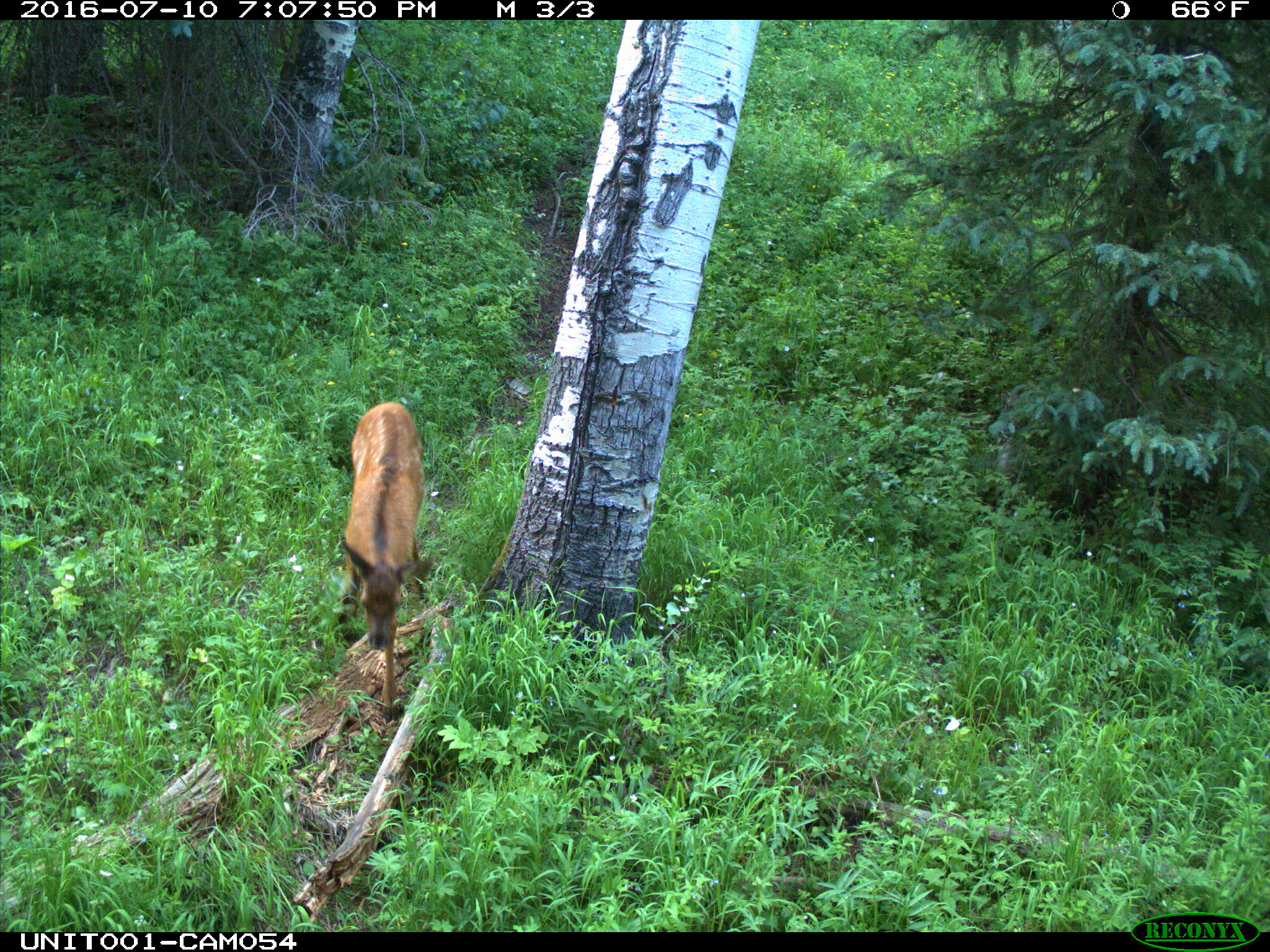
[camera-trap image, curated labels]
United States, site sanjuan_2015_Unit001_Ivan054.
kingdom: Animalia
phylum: Chordata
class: Mammalia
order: Artiodactyla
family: Cervidae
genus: Cervus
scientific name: Cervus elaphus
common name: red deer